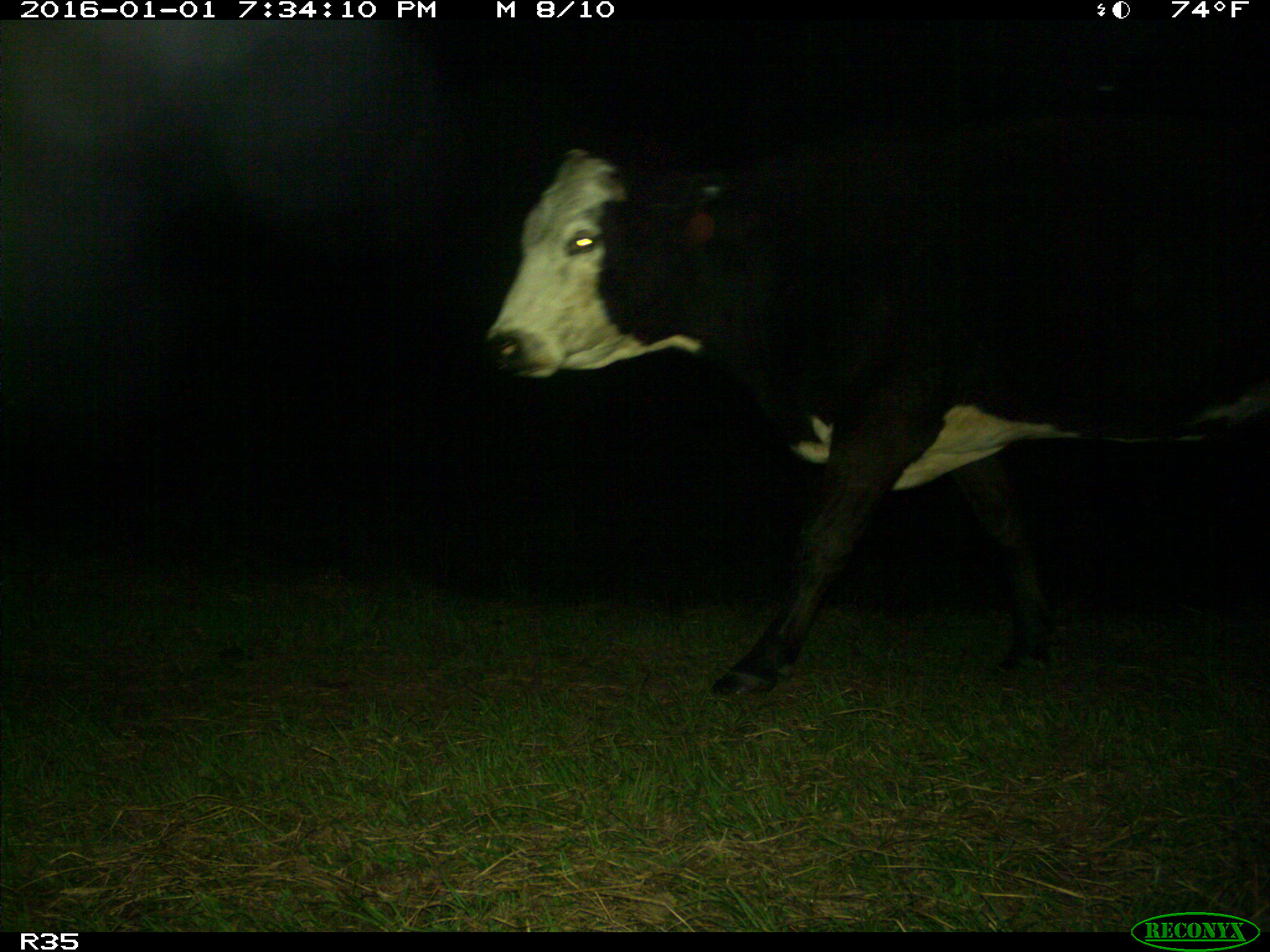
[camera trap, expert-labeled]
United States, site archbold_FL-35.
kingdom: Animalia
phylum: Chordata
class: Mammalia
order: Artiodactyla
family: Bovidae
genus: Bos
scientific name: Bos taurus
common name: domestic cow